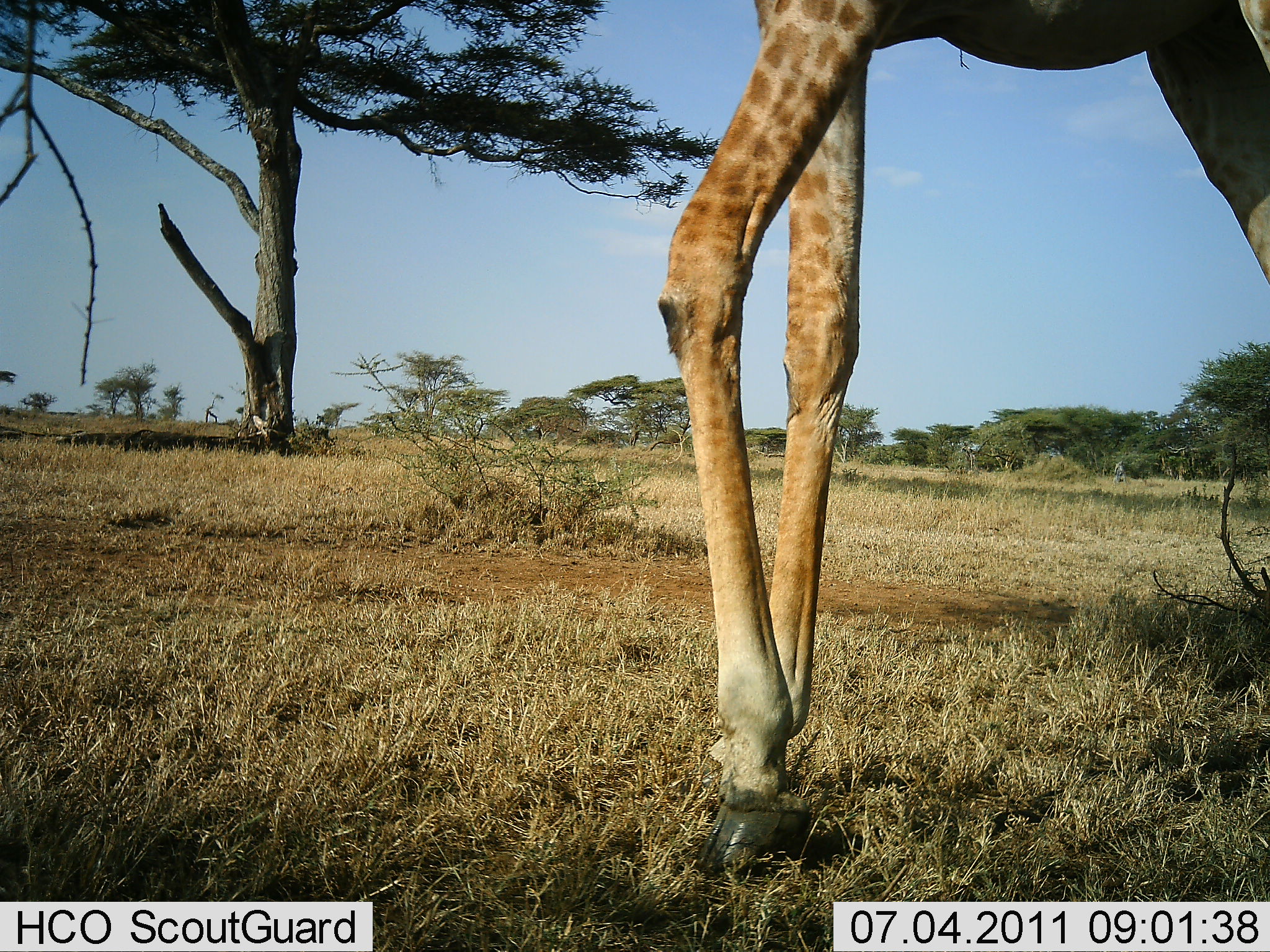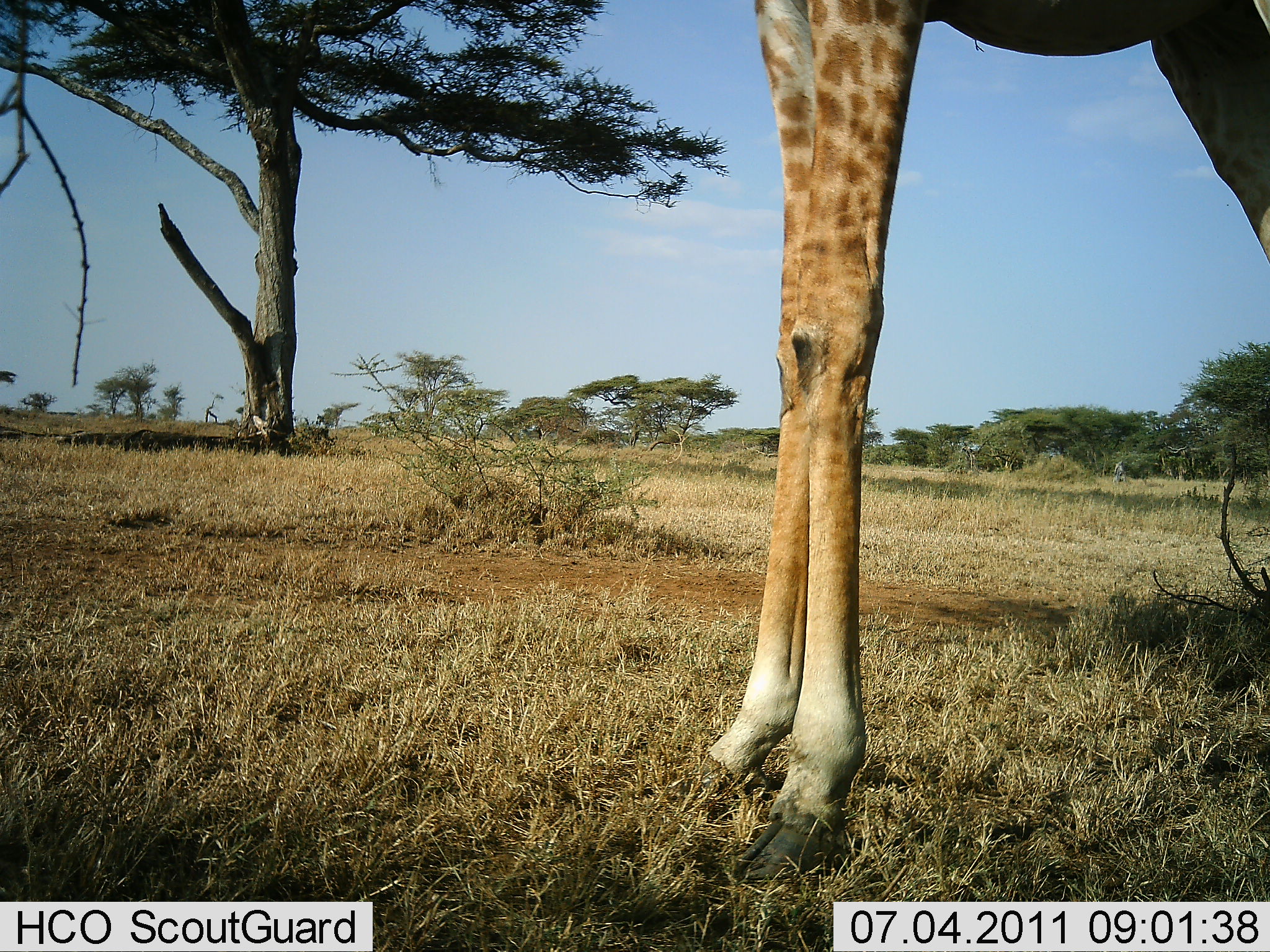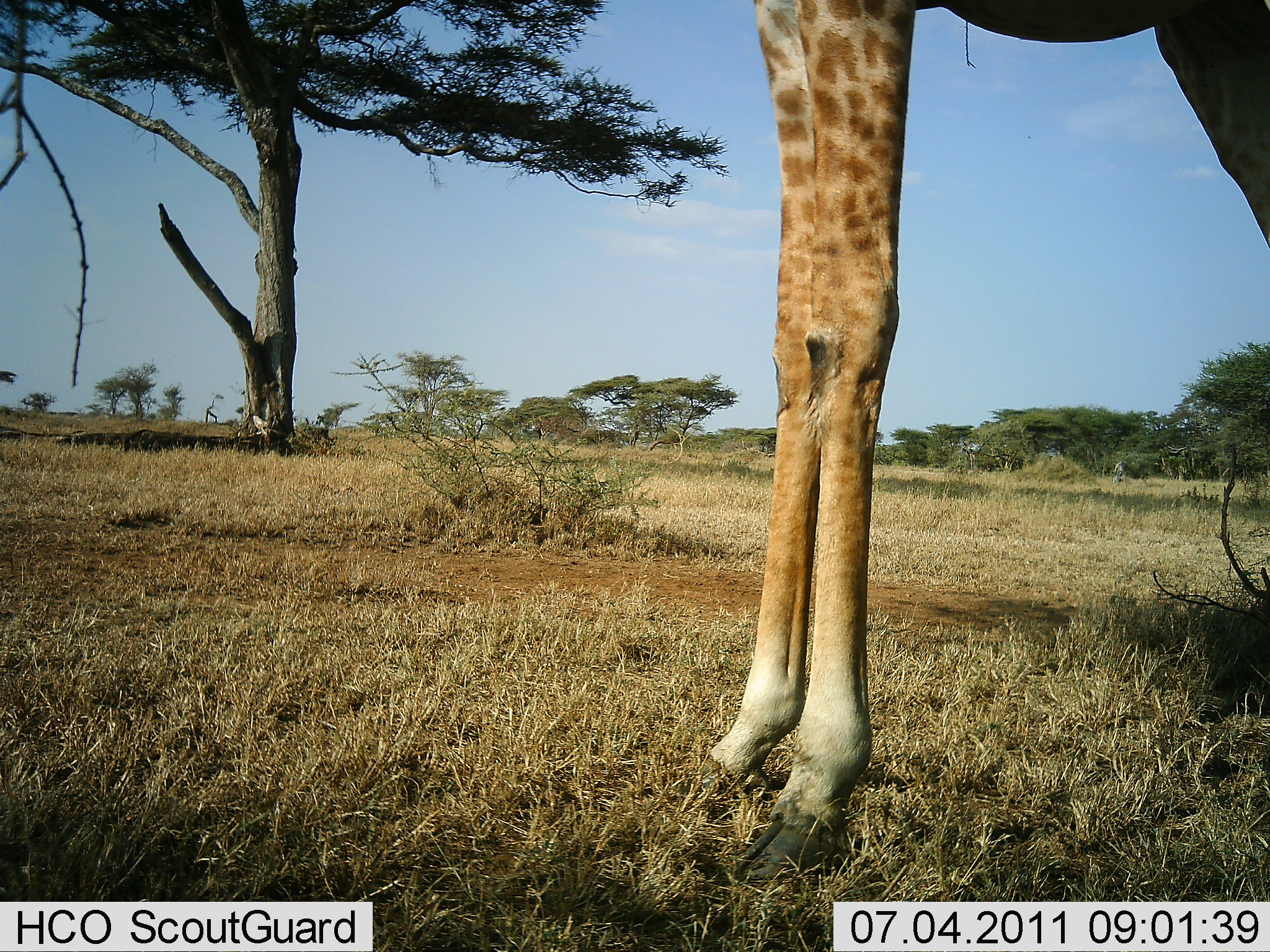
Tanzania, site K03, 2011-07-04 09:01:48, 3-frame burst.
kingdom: Animalia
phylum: Chordata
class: Mammalia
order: Artiodactyla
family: Giraffidae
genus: Giraffa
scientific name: Giraffa camelopardalis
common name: giraffe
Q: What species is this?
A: Giraffe (Giraffa camelopardalis).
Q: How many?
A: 1.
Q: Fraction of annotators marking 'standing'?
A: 91%.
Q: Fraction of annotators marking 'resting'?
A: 0%.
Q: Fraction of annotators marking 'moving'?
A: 9%.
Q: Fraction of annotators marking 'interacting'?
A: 0%.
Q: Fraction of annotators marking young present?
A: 0%.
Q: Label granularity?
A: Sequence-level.